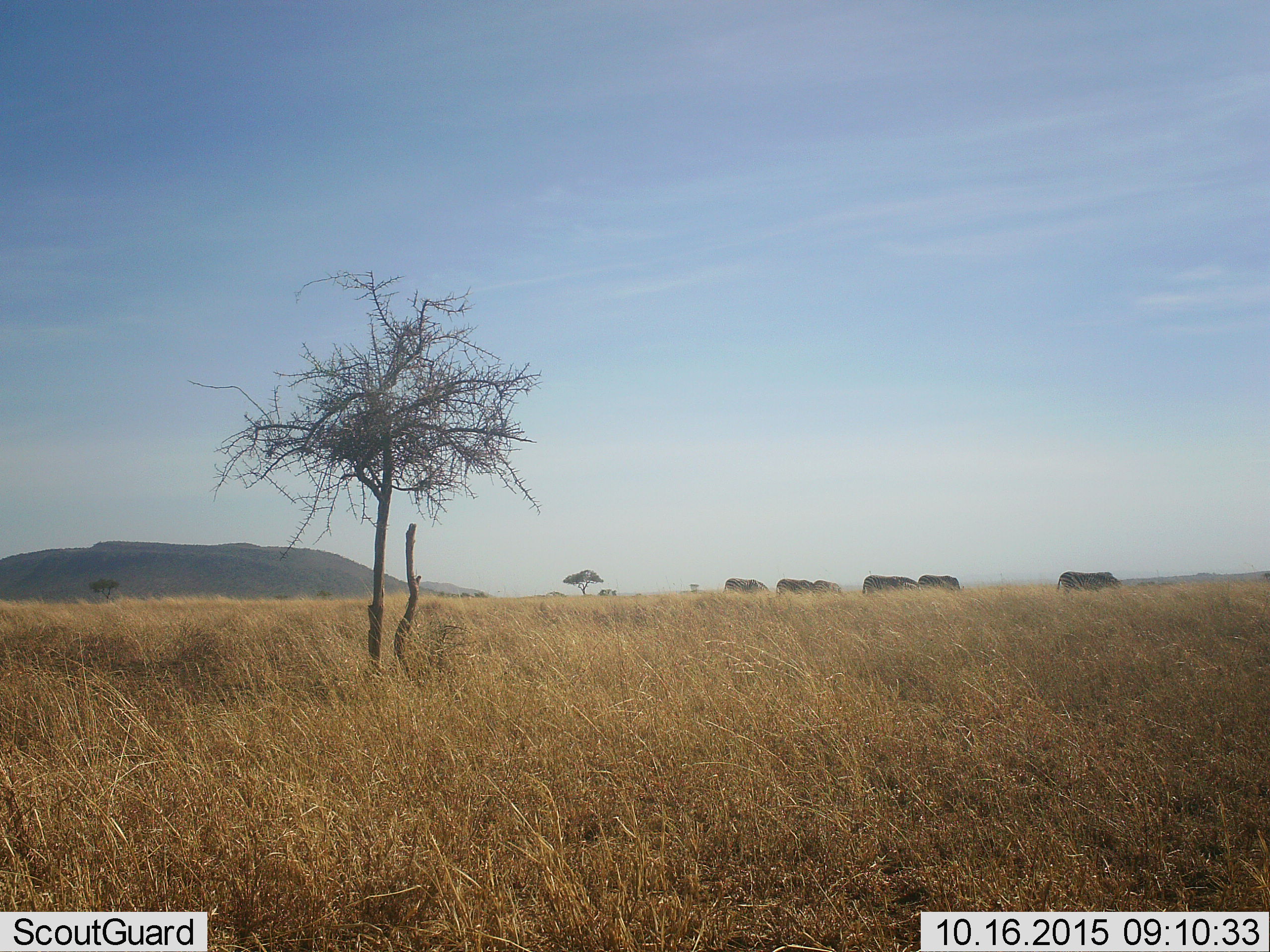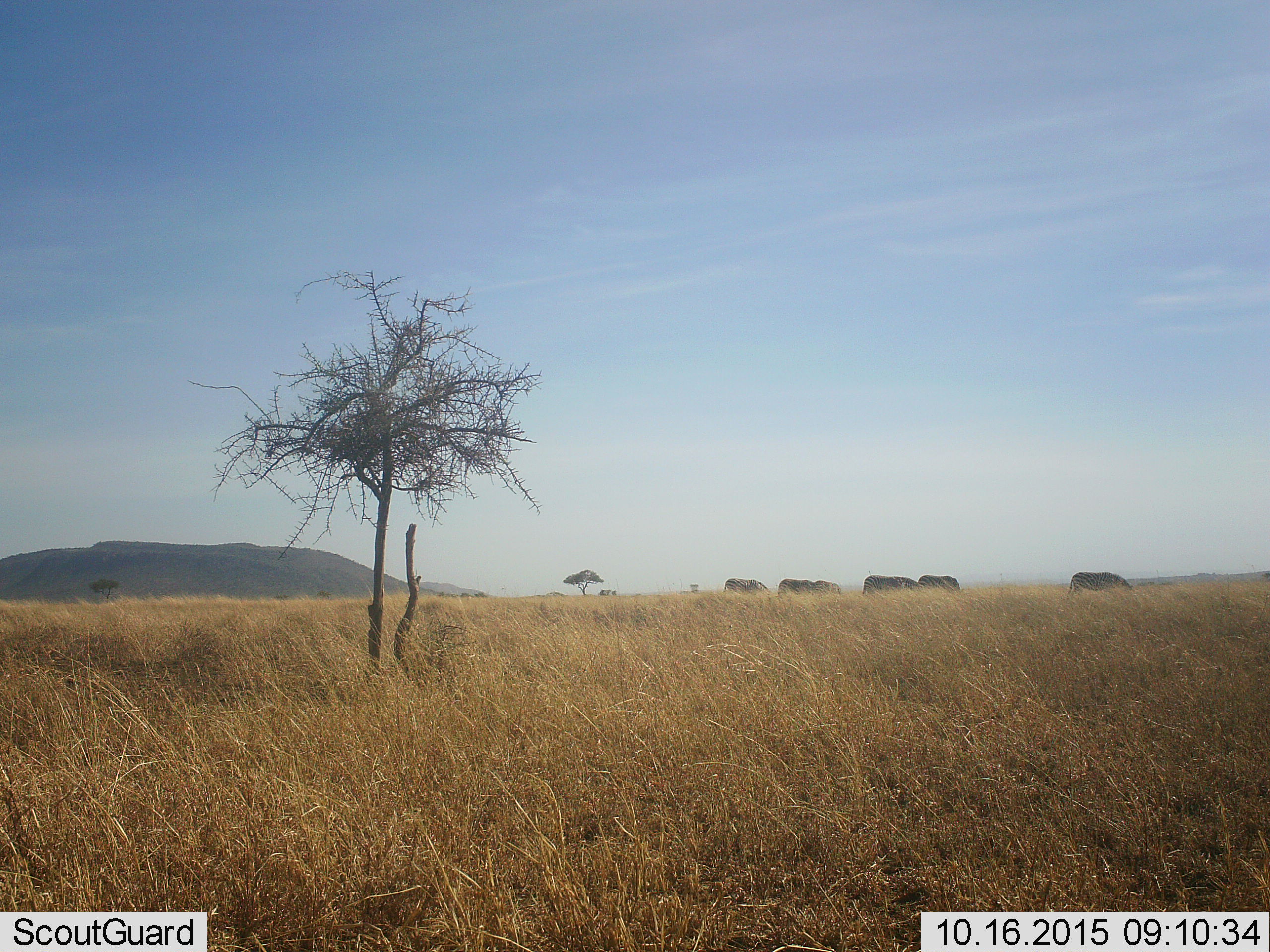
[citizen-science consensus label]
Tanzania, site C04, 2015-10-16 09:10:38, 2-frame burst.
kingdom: Animalia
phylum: Chordata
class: Mammalia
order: Perissodactyla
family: Equidae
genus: Equus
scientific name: Equus quagga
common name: plains zebra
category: zebra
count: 6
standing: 21%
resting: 0%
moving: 50%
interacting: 0%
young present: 0%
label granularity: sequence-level